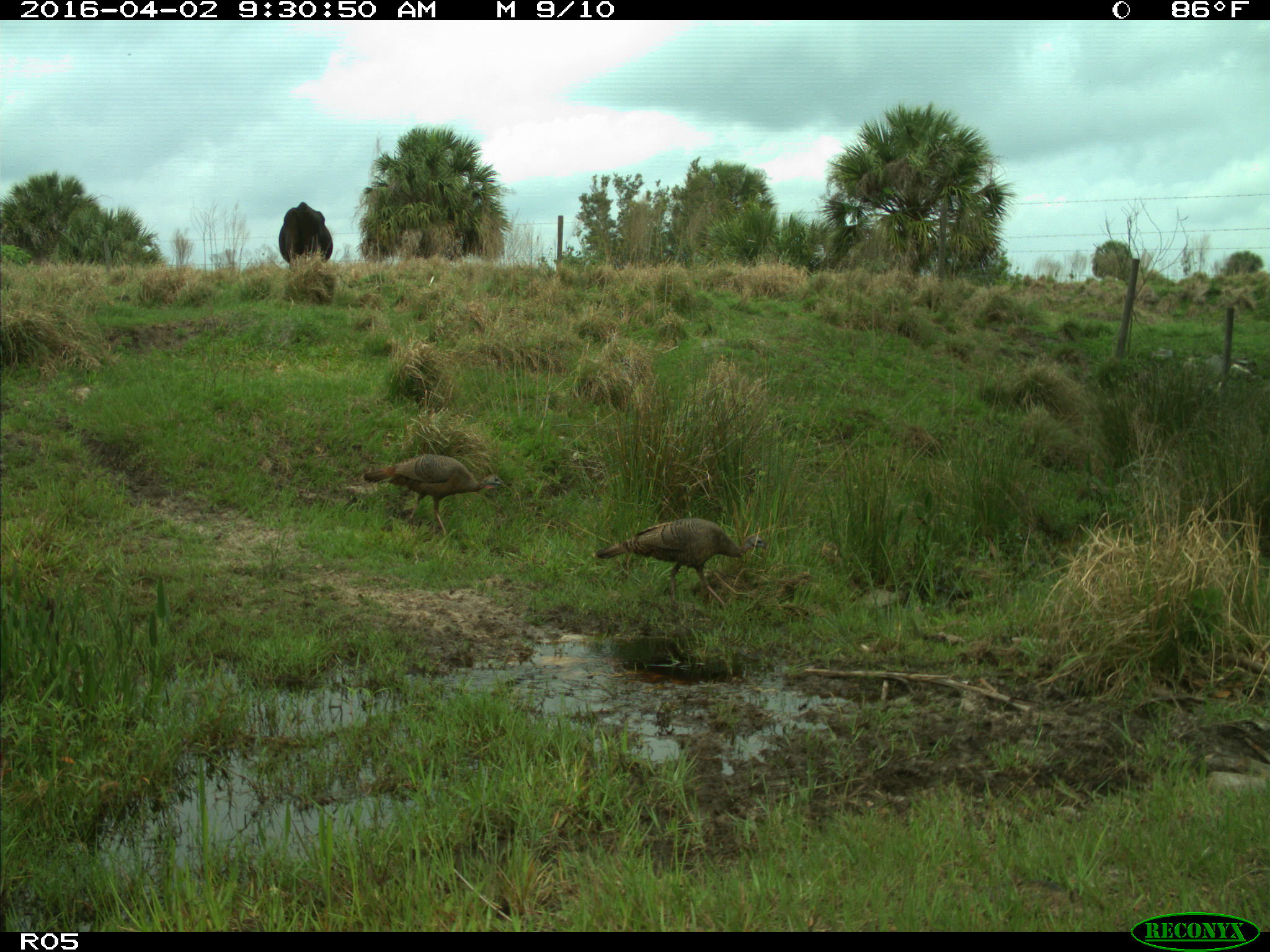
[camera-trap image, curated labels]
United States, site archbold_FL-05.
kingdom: Animalia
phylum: Chordata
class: Mammalia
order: Artiodactyla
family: Bovidae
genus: Bos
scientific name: Bos taurus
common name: domestic cow